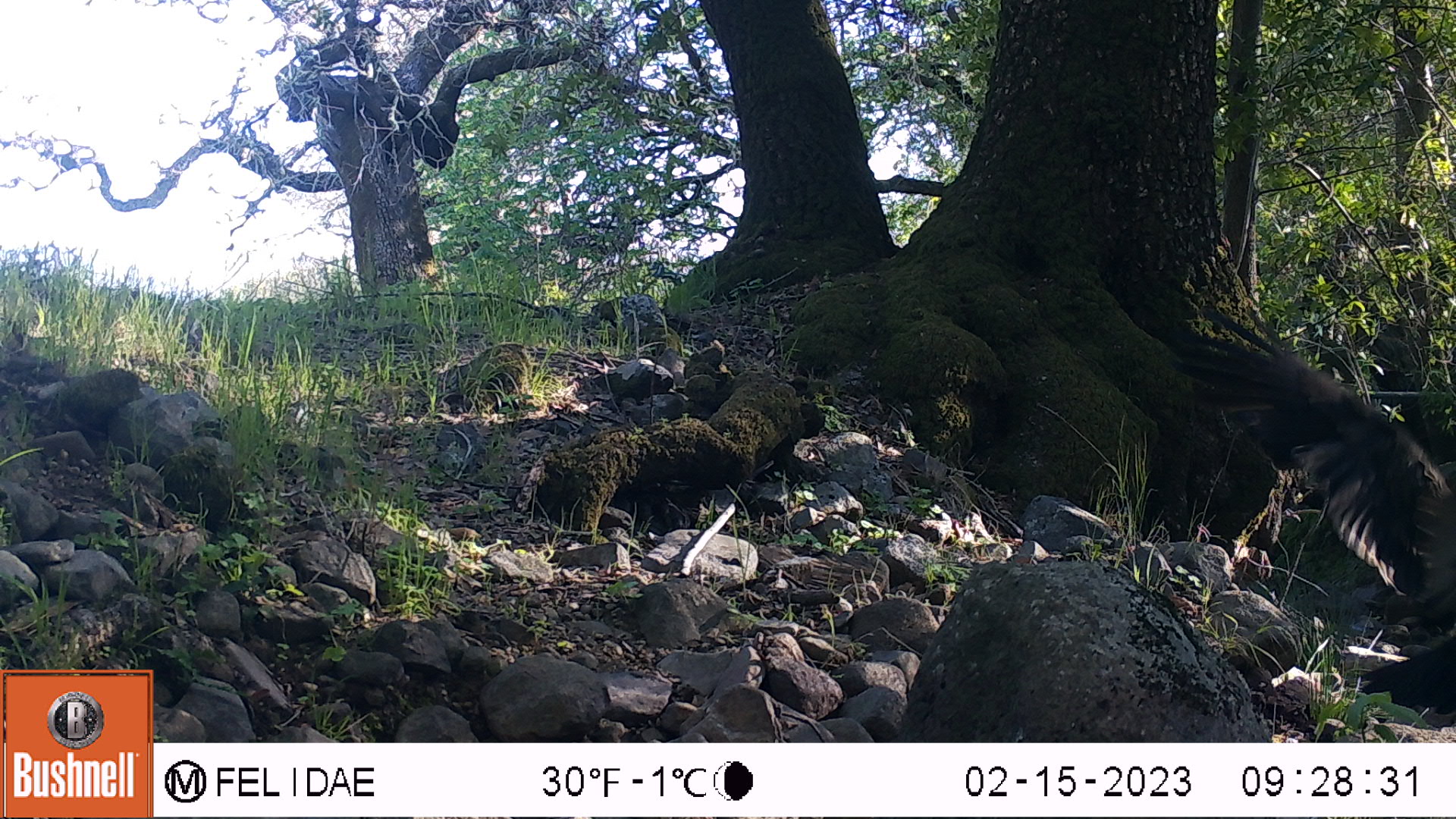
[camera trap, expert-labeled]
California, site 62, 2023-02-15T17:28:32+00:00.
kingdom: Animalia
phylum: Chordata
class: Aves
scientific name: Aves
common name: bird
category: unknown bird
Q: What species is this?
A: Unknown bird (bird) (Aves).